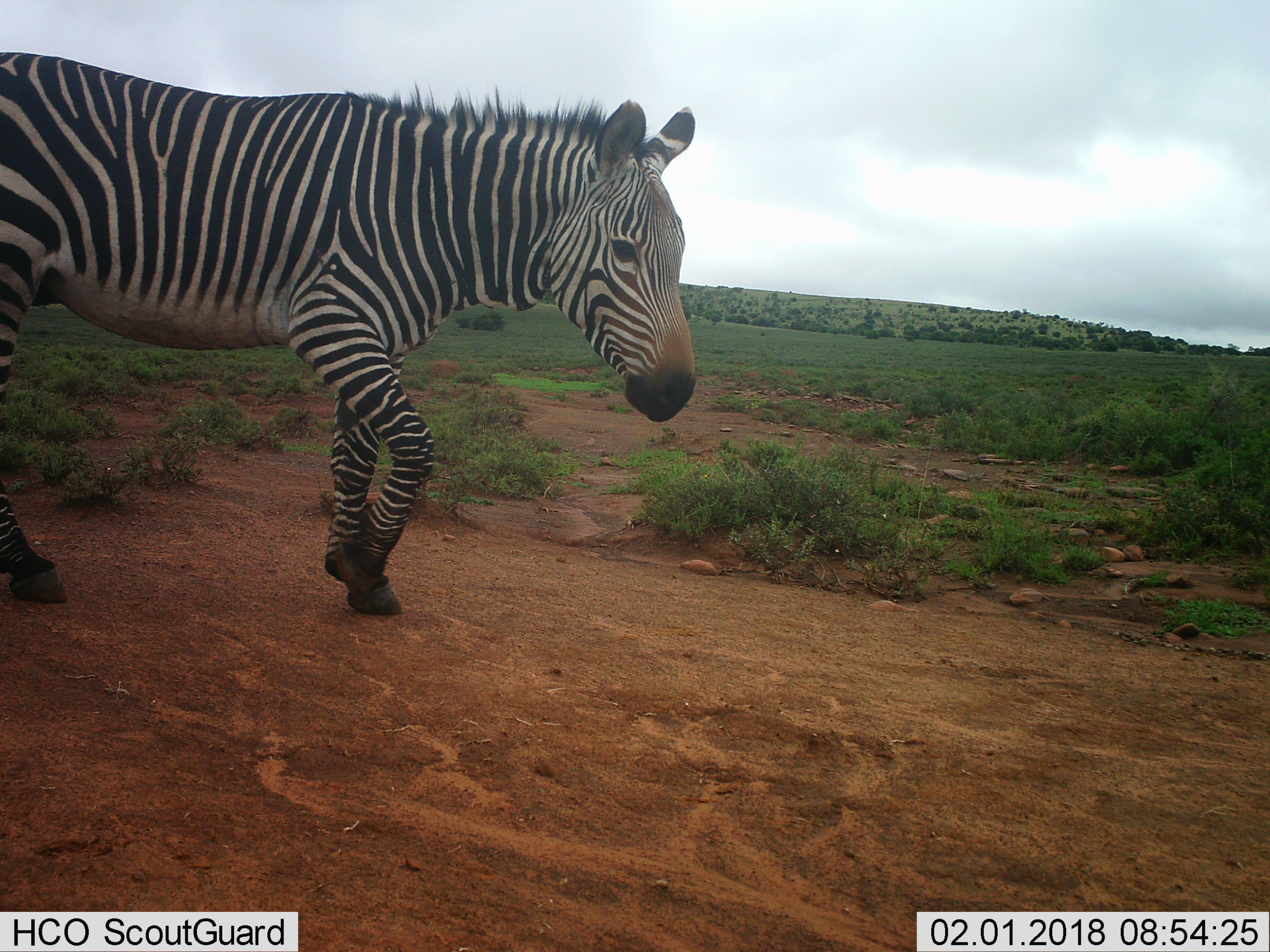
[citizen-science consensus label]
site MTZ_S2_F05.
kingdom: Animalia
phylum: Chordata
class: Mammalia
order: Perissodactyla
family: Equidae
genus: Equus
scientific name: Equus zebra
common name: mountain zebra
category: zebramountain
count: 1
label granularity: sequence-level